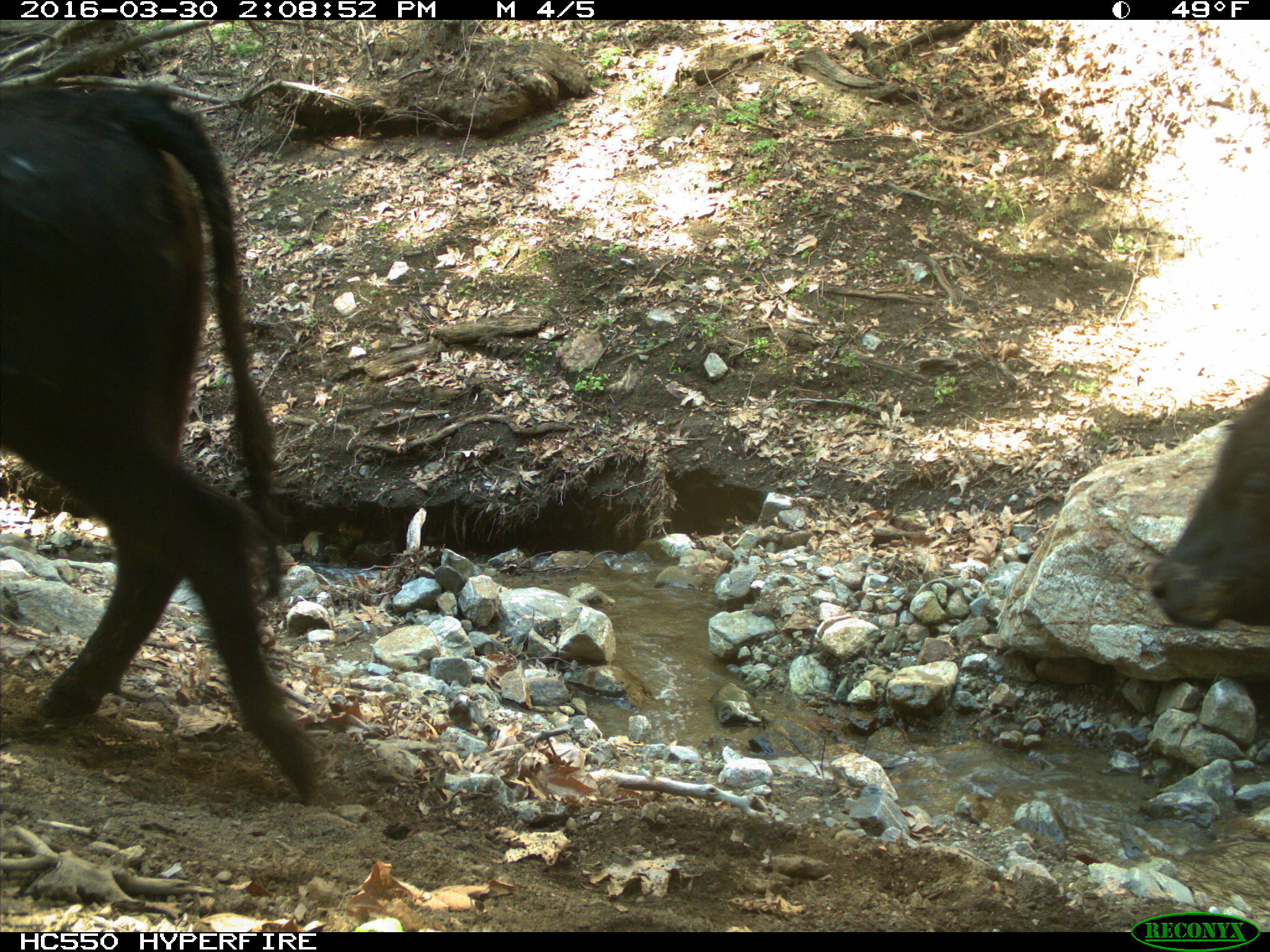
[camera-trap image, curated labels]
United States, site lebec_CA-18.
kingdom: Animalia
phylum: Chordata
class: Mammalia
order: Artiodactyla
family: Bovidae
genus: Bos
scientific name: Bos taurus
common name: domestic cow